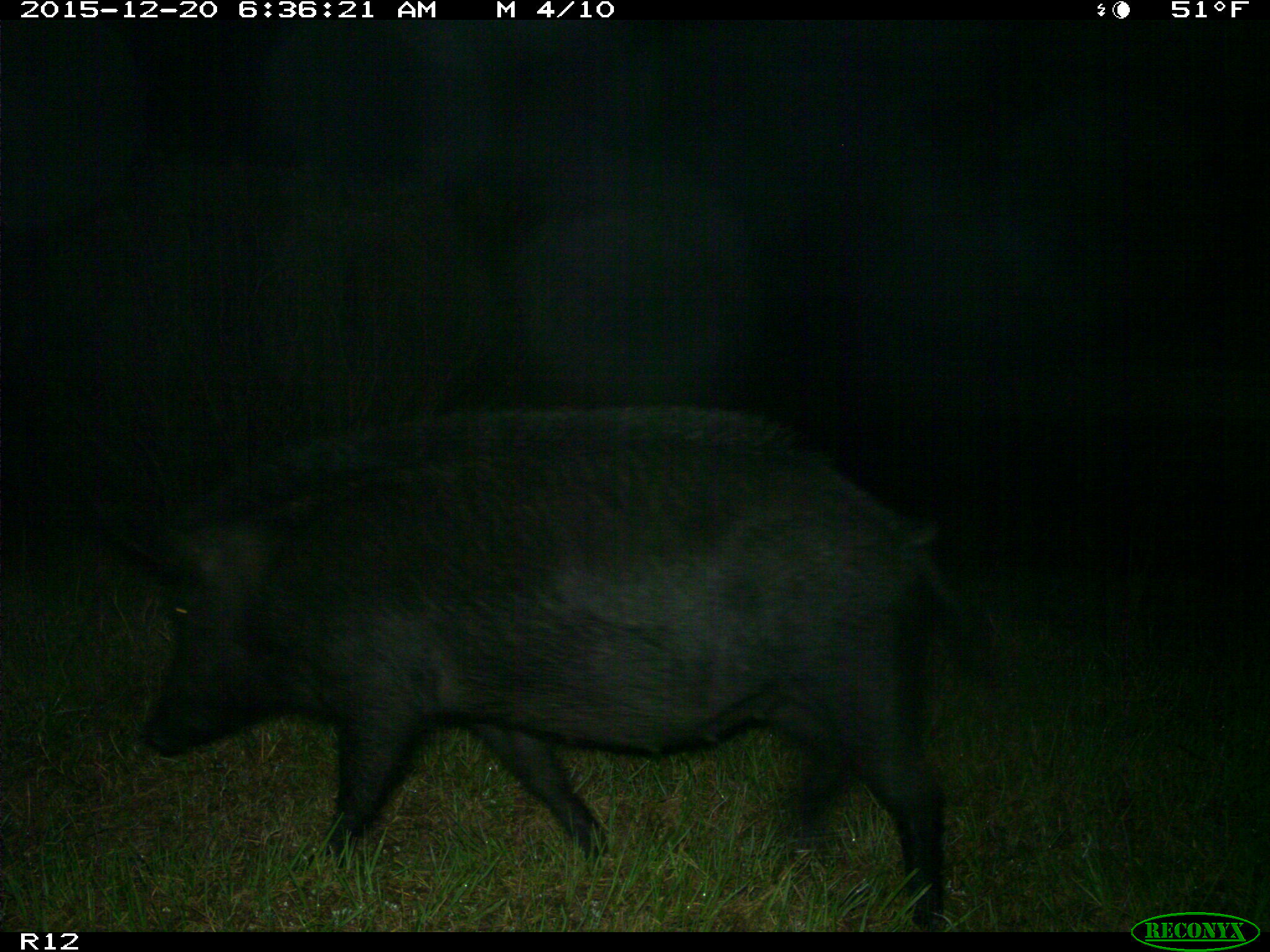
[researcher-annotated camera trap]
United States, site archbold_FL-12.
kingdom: Animalia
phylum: Chordata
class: Mammalia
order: Artiodactyla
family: Suidae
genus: Sus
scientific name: Sus scrofa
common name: wild boar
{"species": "Sus scrofa (wild boar)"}